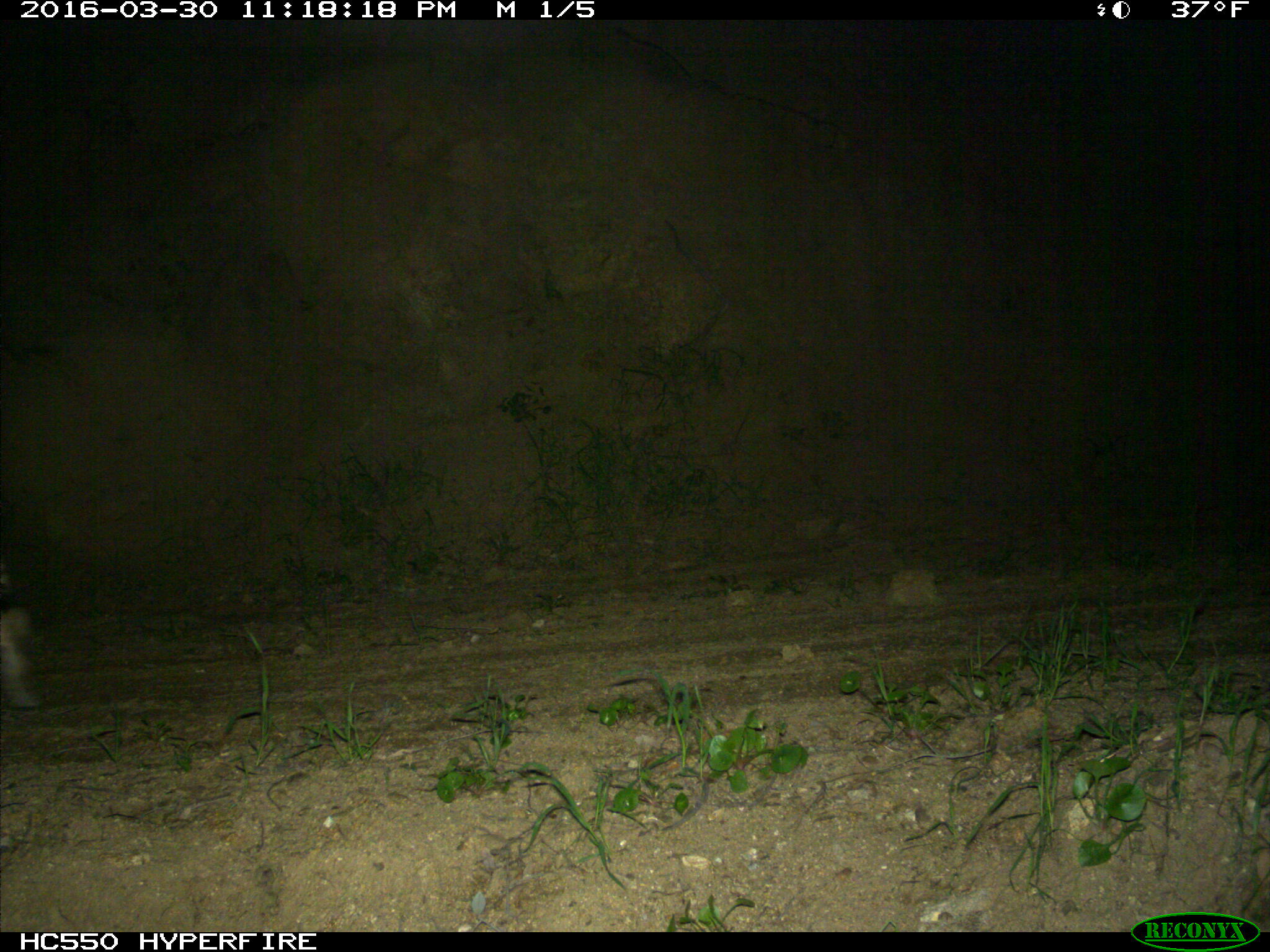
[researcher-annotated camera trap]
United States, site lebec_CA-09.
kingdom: Animalia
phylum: Chordata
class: Mammalia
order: Carnivora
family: Felidae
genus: Lynx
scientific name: Lynx rufus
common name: bobcat